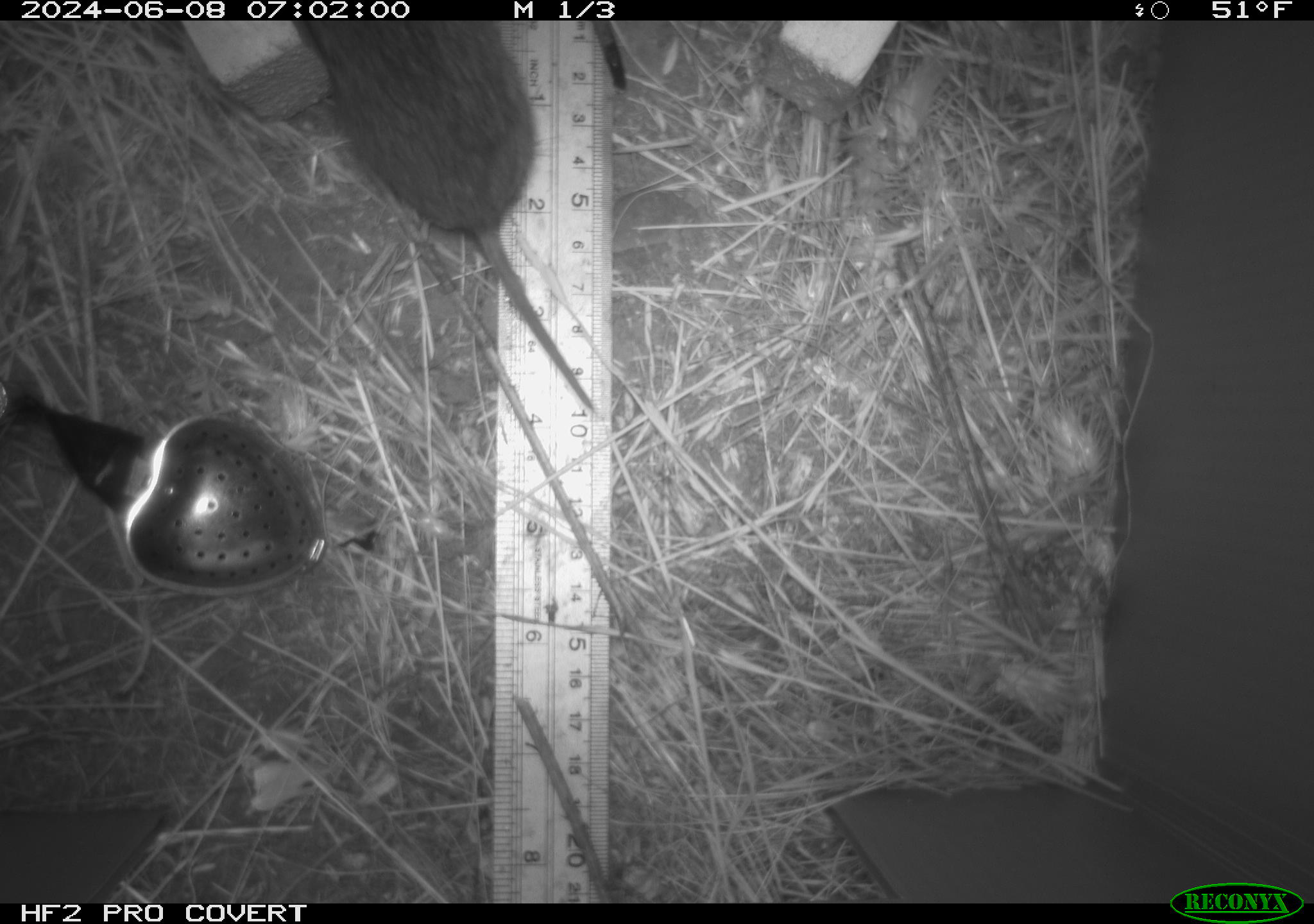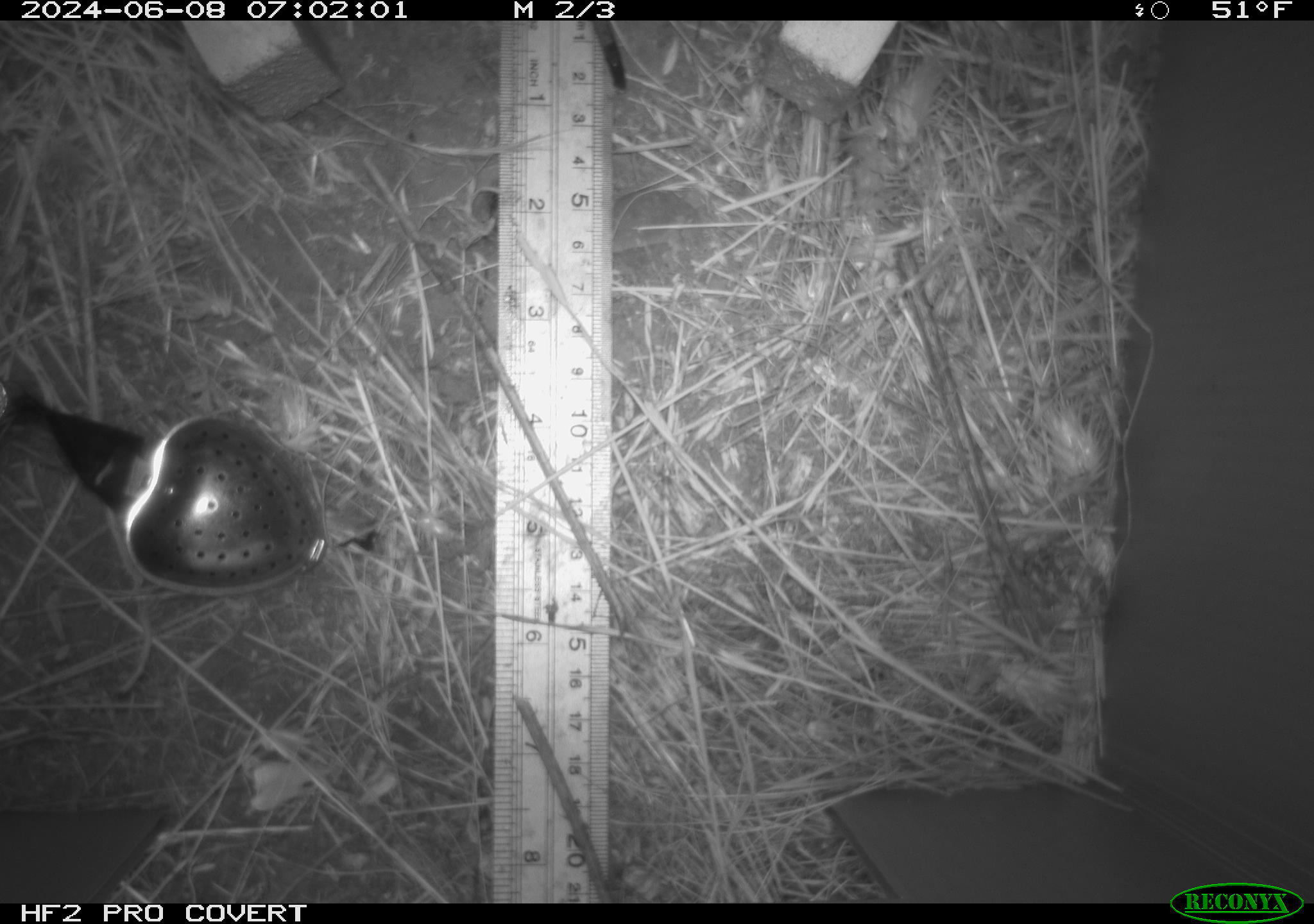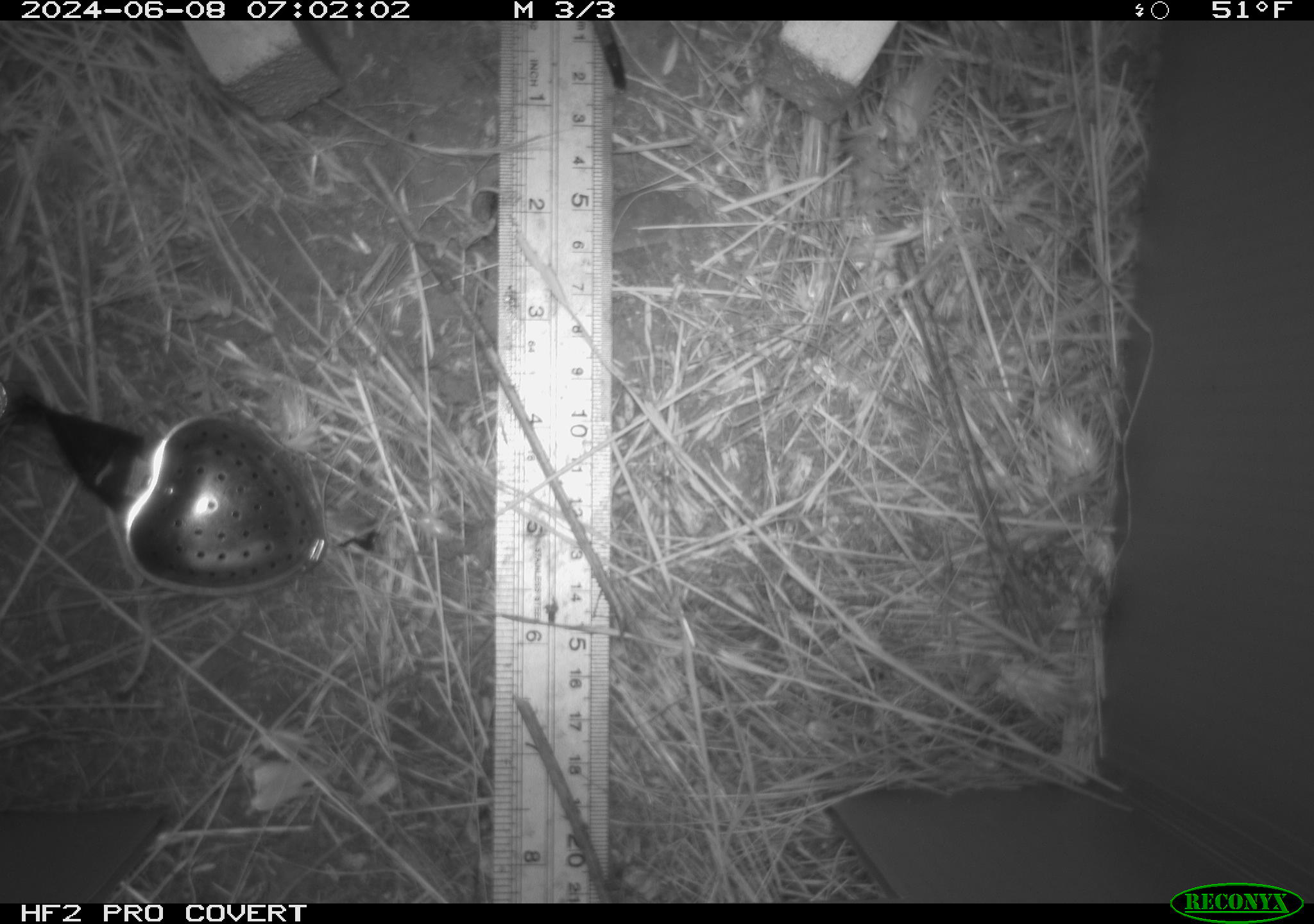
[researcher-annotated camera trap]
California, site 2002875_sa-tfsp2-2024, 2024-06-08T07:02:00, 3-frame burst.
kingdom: Animalia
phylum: Chordata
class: Mammalia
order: Rodentia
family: Cricetidae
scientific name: Arvicolinae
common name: voles, lemmings, and muskrats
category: arvicolinae subfamily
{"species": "arvicolinae subfamily (voles, lemmings, and muskrats) (Arvicolinae)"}